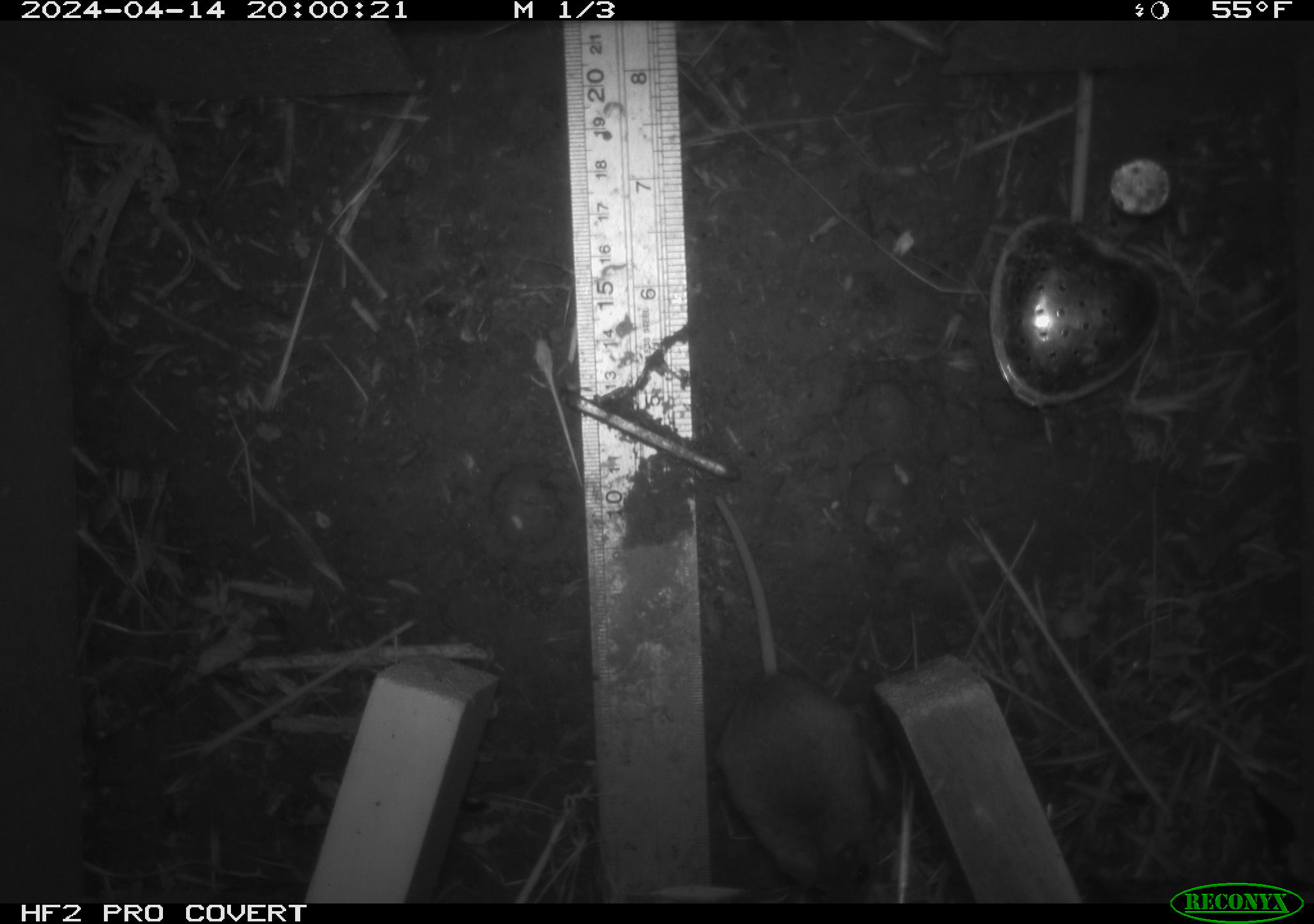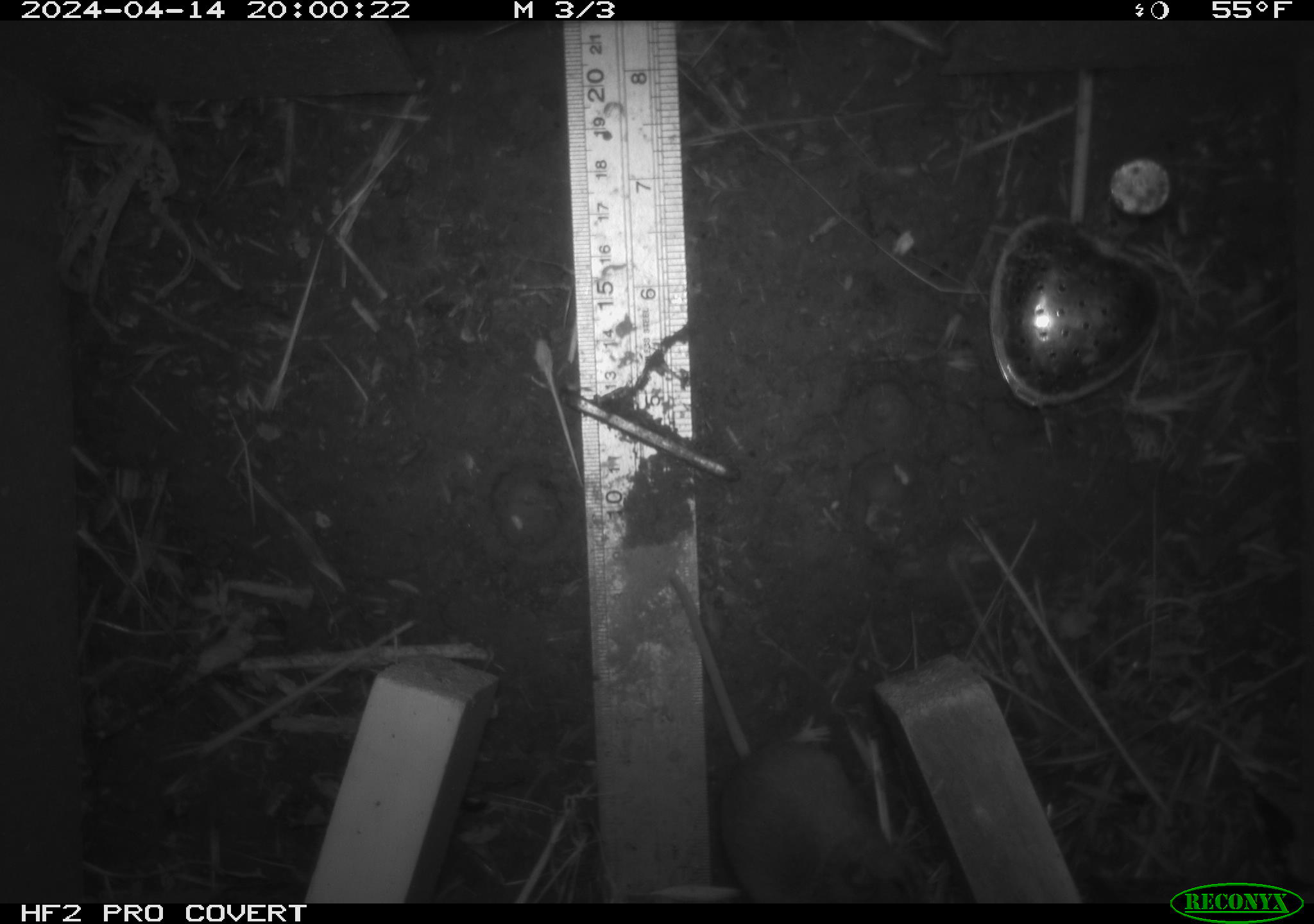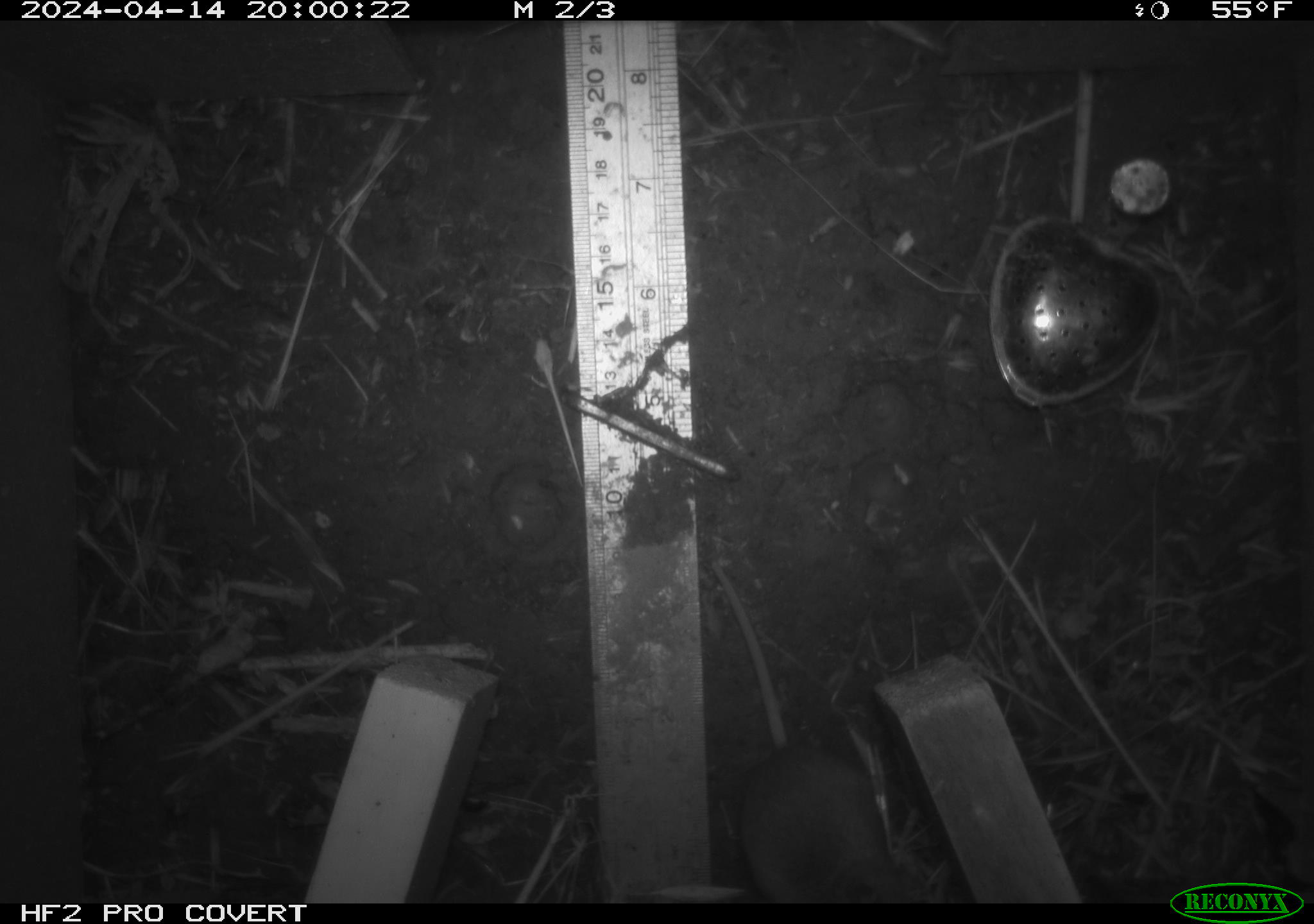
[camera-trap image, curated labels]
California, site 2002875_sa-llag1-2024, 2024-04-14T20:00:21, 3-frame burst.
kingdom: Animalia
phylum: Chordata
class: Mammalia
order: Rodentia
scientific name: Rodentia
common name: mouse species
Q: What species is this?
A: Mouse species (Rodentia).